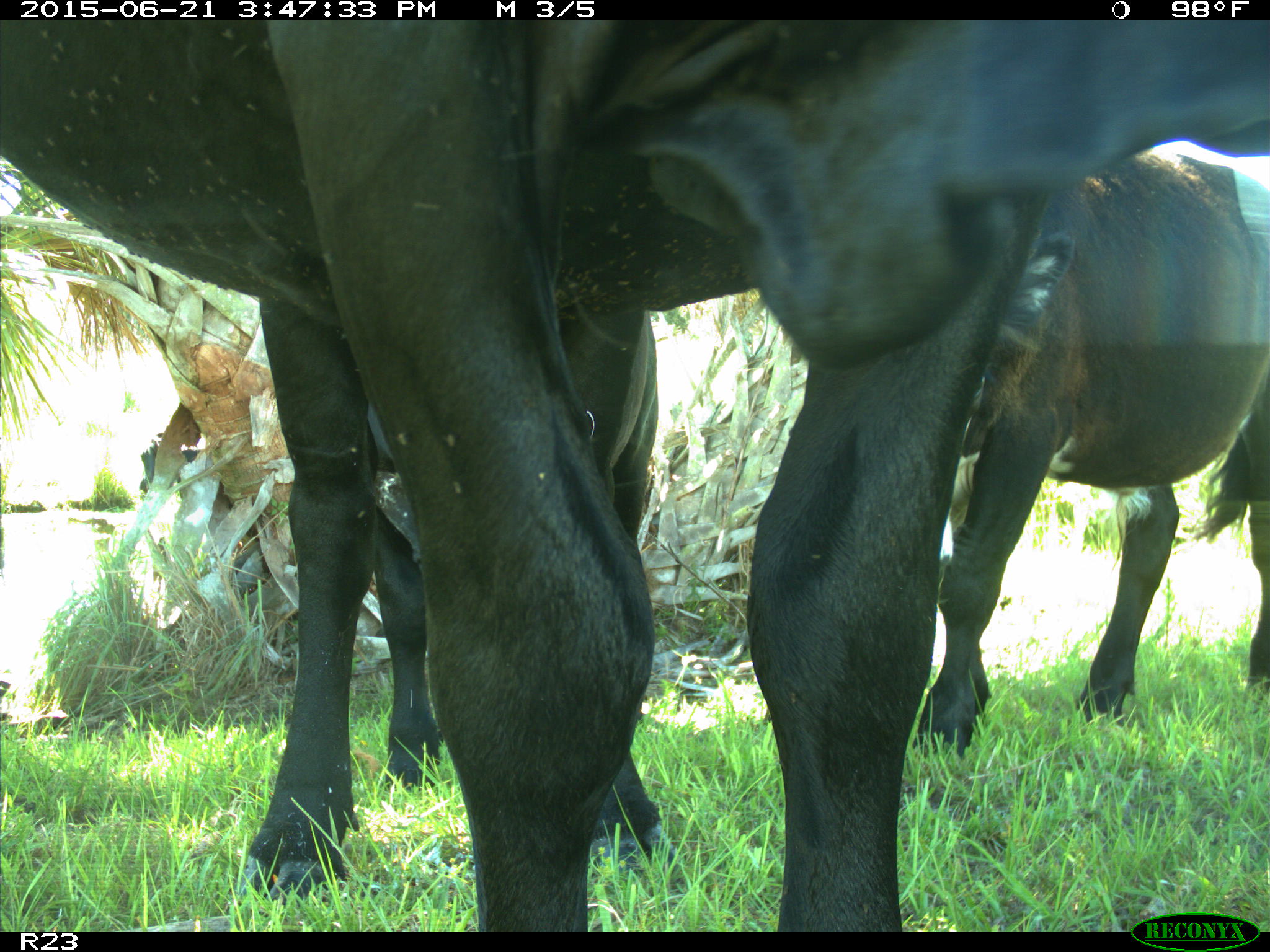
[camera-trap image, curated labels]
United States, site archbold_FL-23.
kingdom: Animalia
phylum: Chordata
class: Mammalia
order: Artiodactyla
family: Bovidae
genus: Bos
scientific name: Bos taurus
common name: domestic cow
Bos taurus (domestic cow).